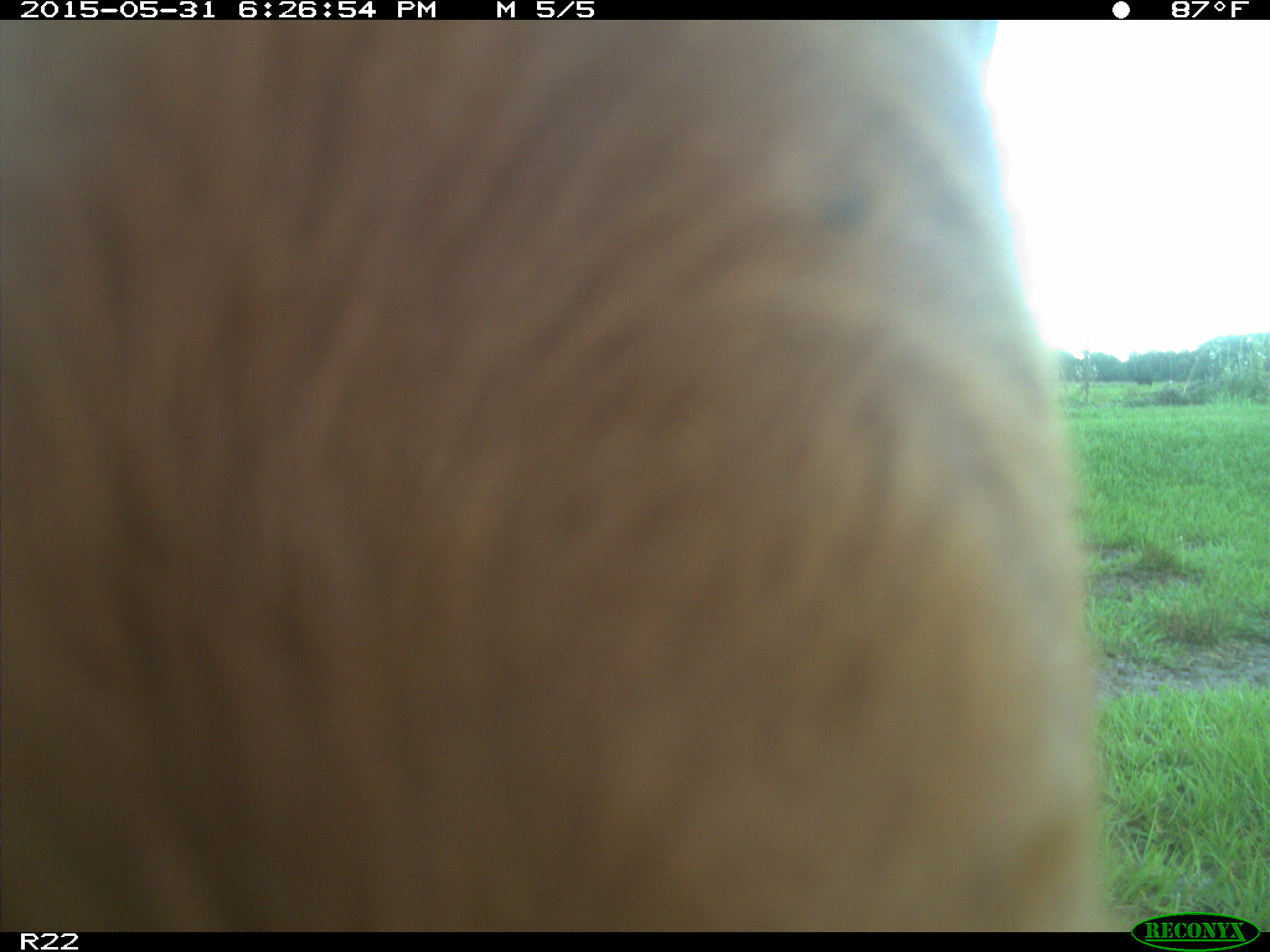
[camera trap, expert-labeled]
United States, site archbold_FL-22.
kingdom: Animalia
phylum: Chordata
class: Mammalia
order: Artiodactyla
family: Bovidae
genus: Bos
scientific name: Bos taurus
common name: domestic cow